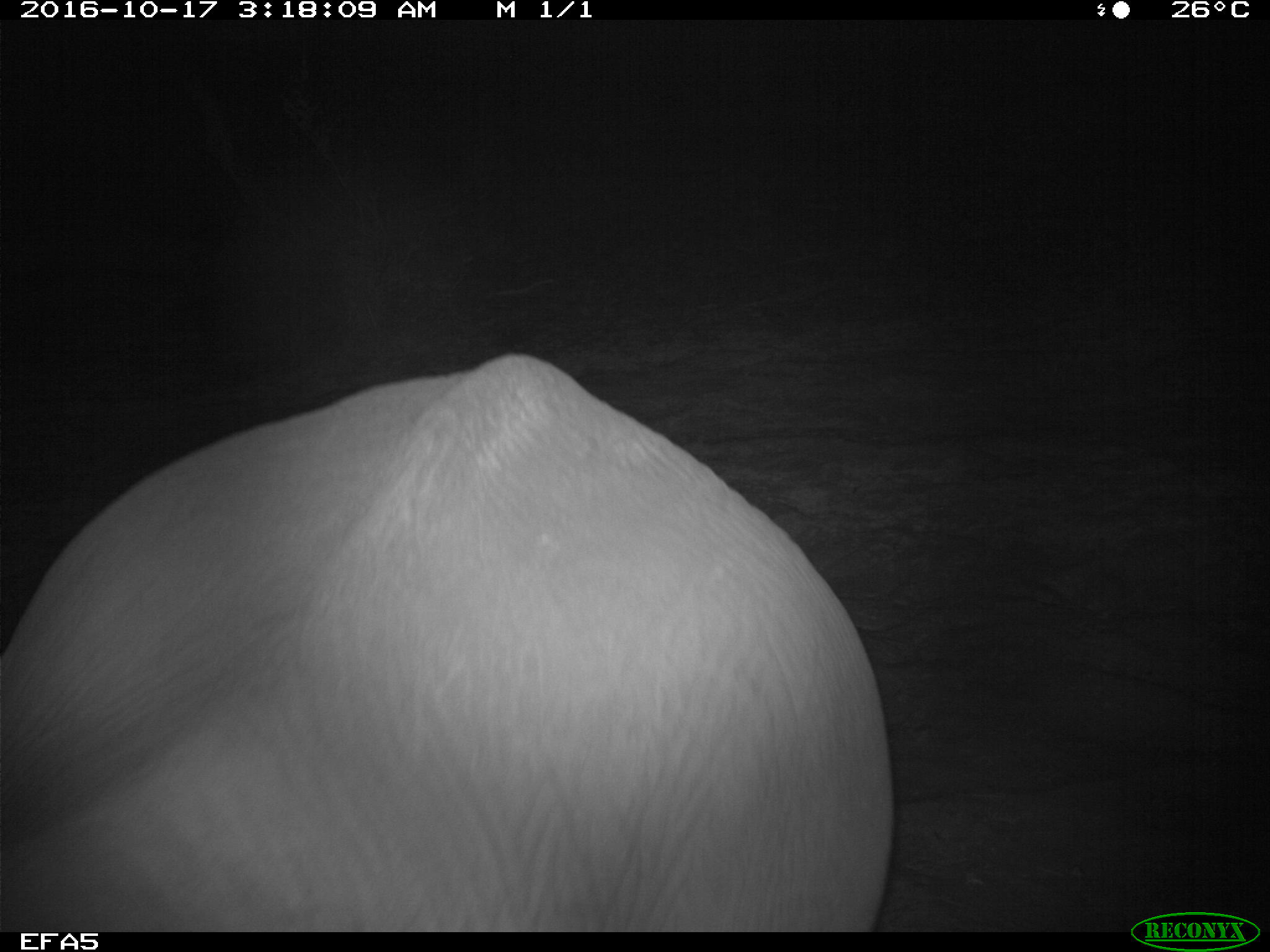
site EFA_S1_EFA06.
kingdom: Animalia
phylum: Chordata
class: Mammalia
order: Proboscidea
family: Elephantidae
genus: Loxodonta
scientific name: Loxodonta africana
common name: african bush elephant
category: elephant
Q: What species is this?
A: Elephant (african bush elephant) (Loxodonta africana).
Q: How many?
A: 1.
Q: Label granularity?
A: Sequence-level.